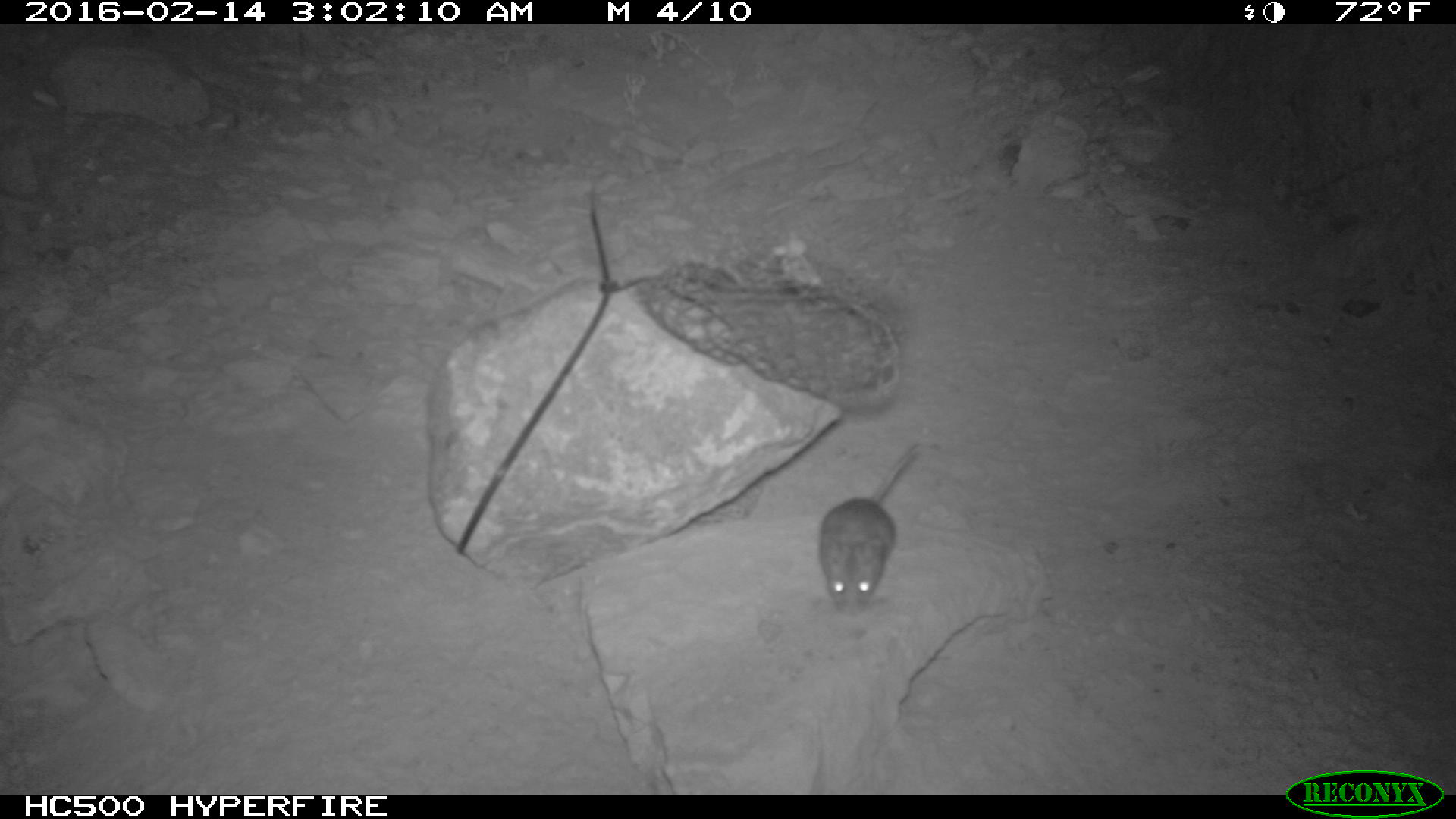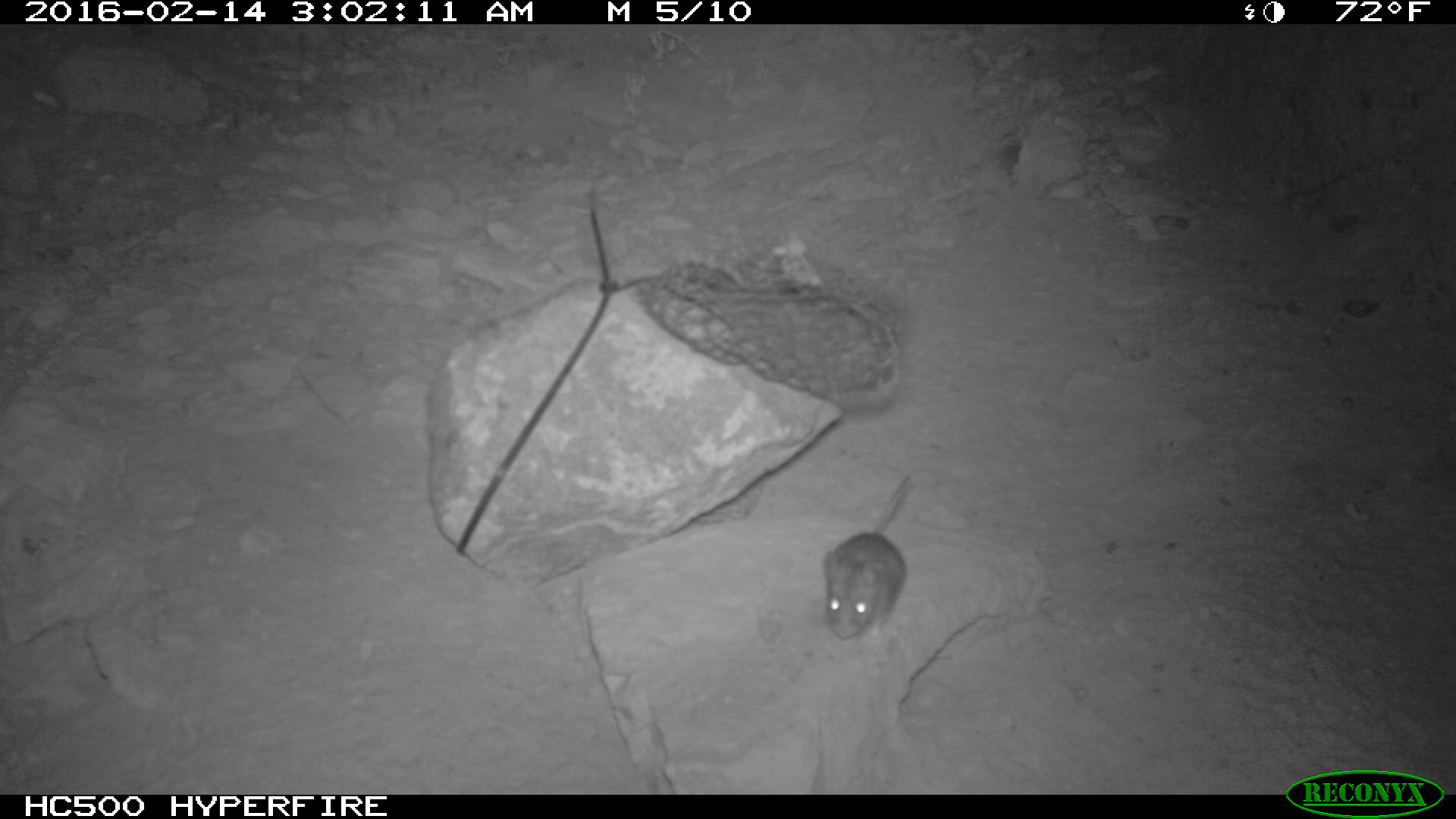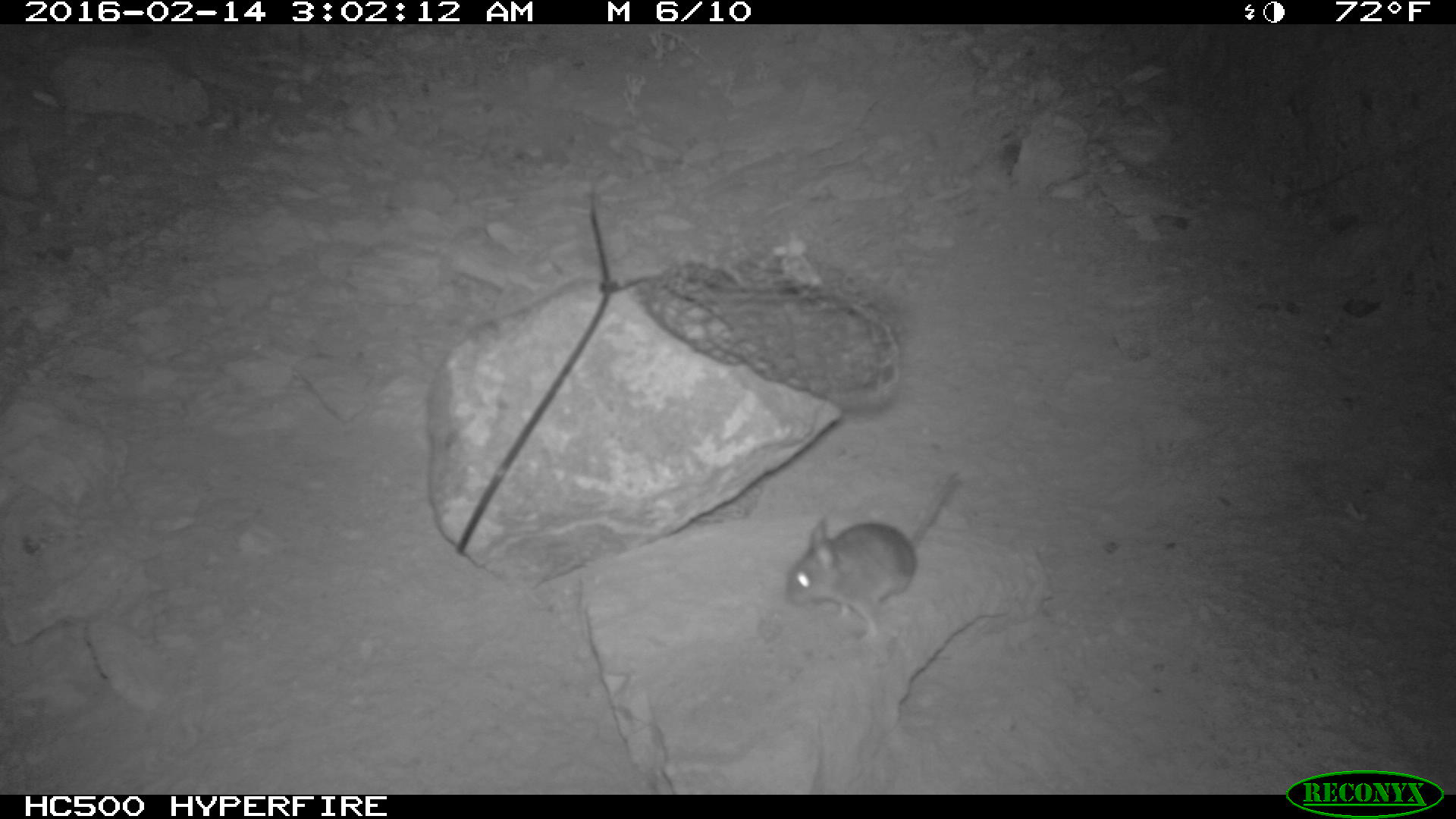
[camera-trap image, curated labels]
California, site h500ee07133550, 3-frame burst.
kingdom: Animalia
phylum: Chordata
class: Mammalia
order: Rodentia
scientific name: Rodentia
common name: rodent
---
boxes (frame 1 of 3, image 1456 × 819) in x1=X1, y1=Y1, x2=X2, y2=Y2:
rodent: x1=818, y1=441, x2=918, y2=616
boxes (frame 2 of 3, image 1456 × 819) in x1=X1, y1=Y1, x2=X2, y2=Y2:
rodent: x1=824, y1=472, x2=915, y2=642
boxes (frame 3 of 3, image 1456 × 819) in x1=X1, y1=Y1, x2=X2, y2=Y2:
rodent: x1=784, y1=469, x2=962, y2=648